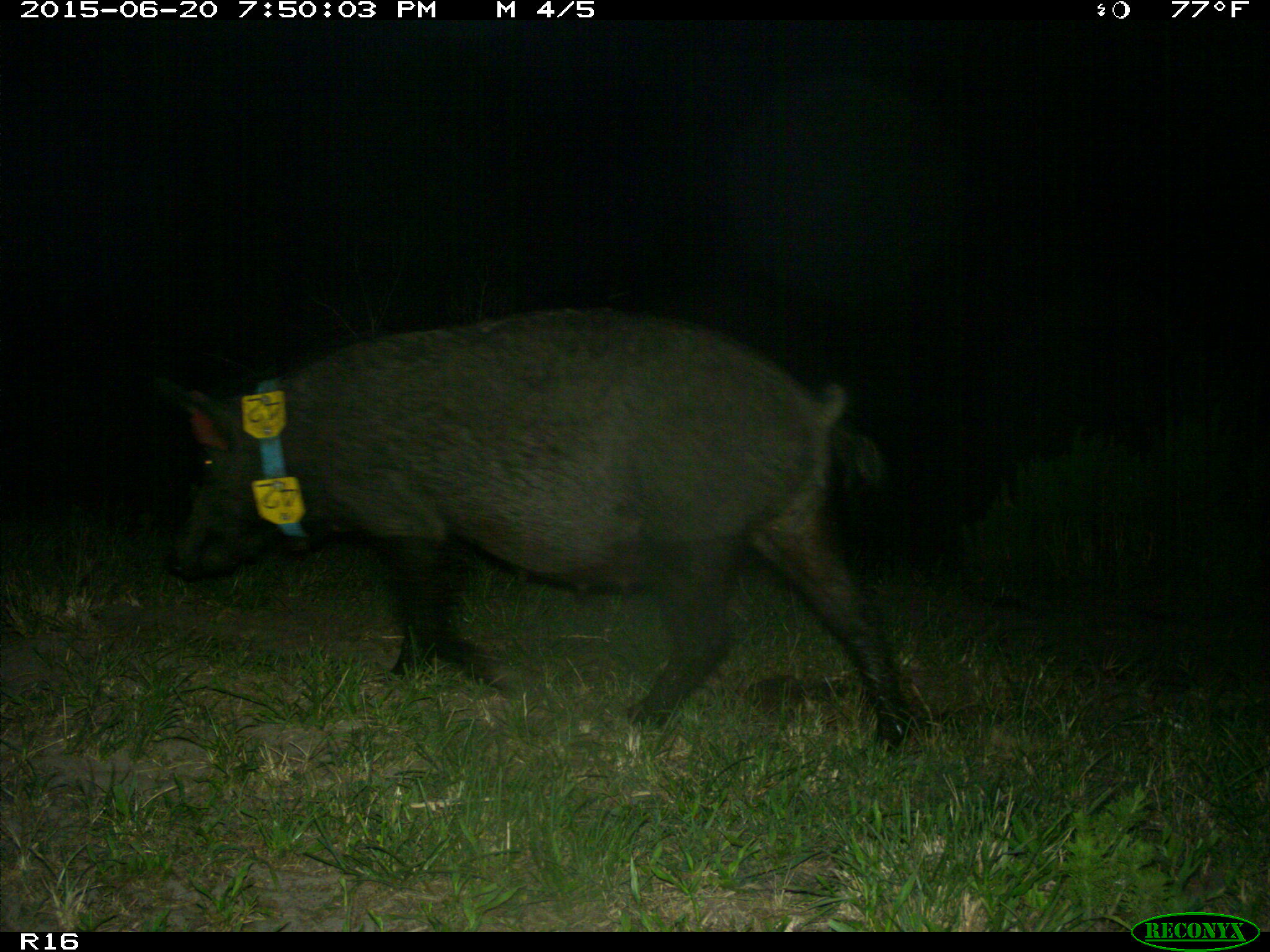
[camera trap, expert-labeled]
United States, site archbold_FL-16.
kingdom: Animalia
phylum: Chordata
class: Mammalia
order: Artiodactyla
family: Suidae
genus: Sus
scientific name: Sus scrofa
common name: wild boar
Sus scrofa (wild boar).